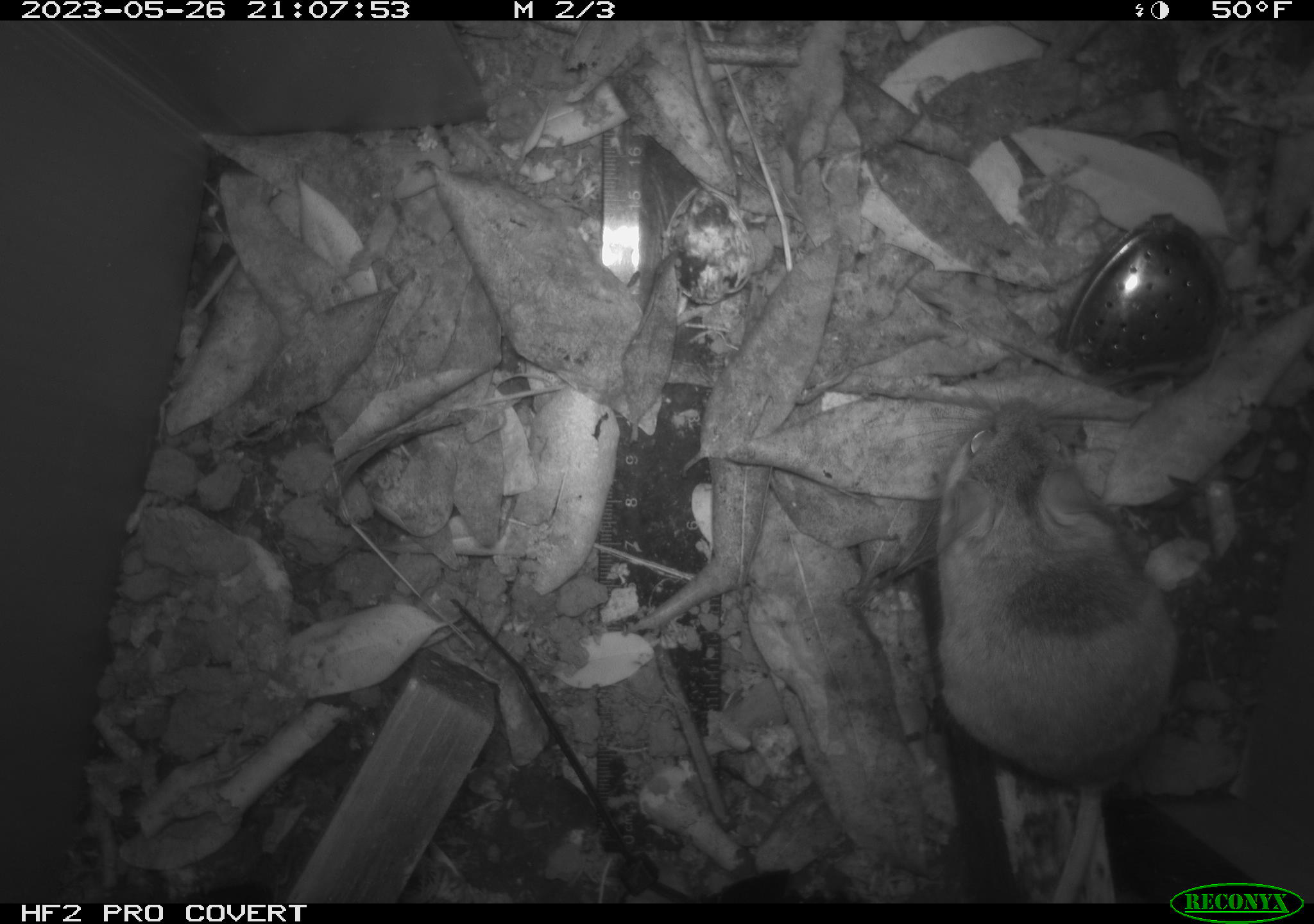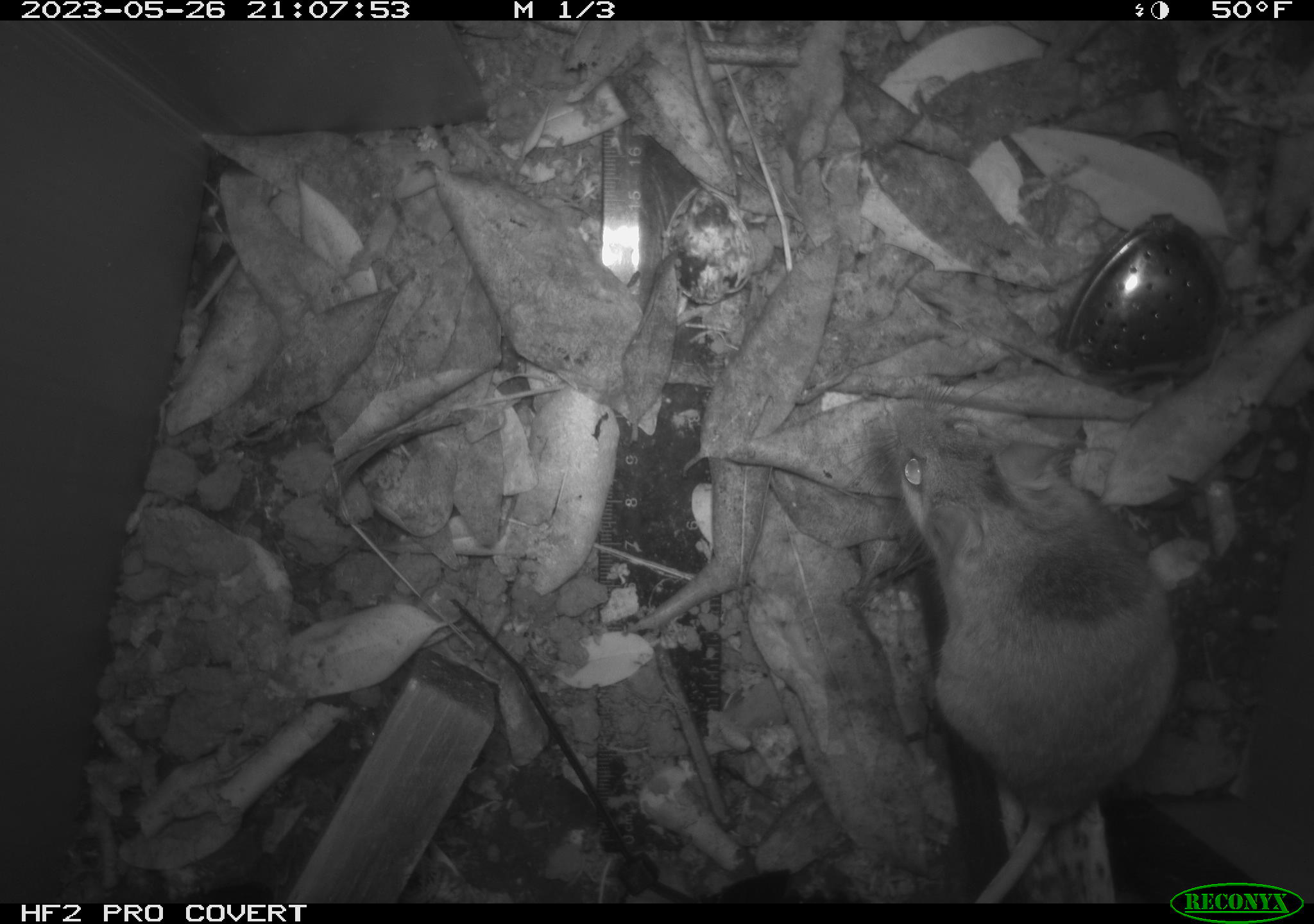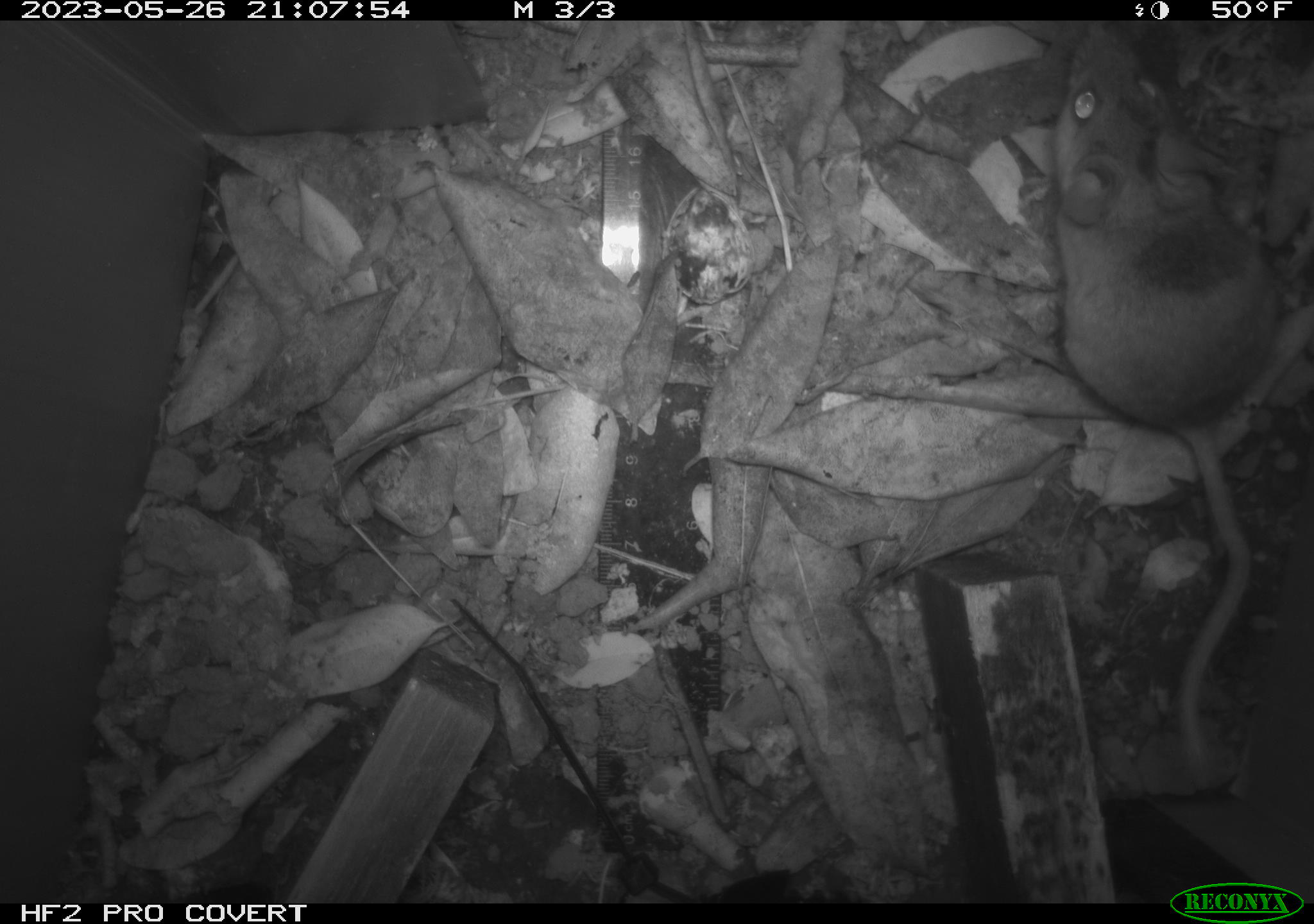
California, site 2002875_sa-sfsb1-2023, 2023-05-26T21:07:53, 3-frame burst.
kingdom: Animalia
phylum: Chordata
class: Mammalia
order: Rodentia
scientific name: Rodentia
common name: mouse species